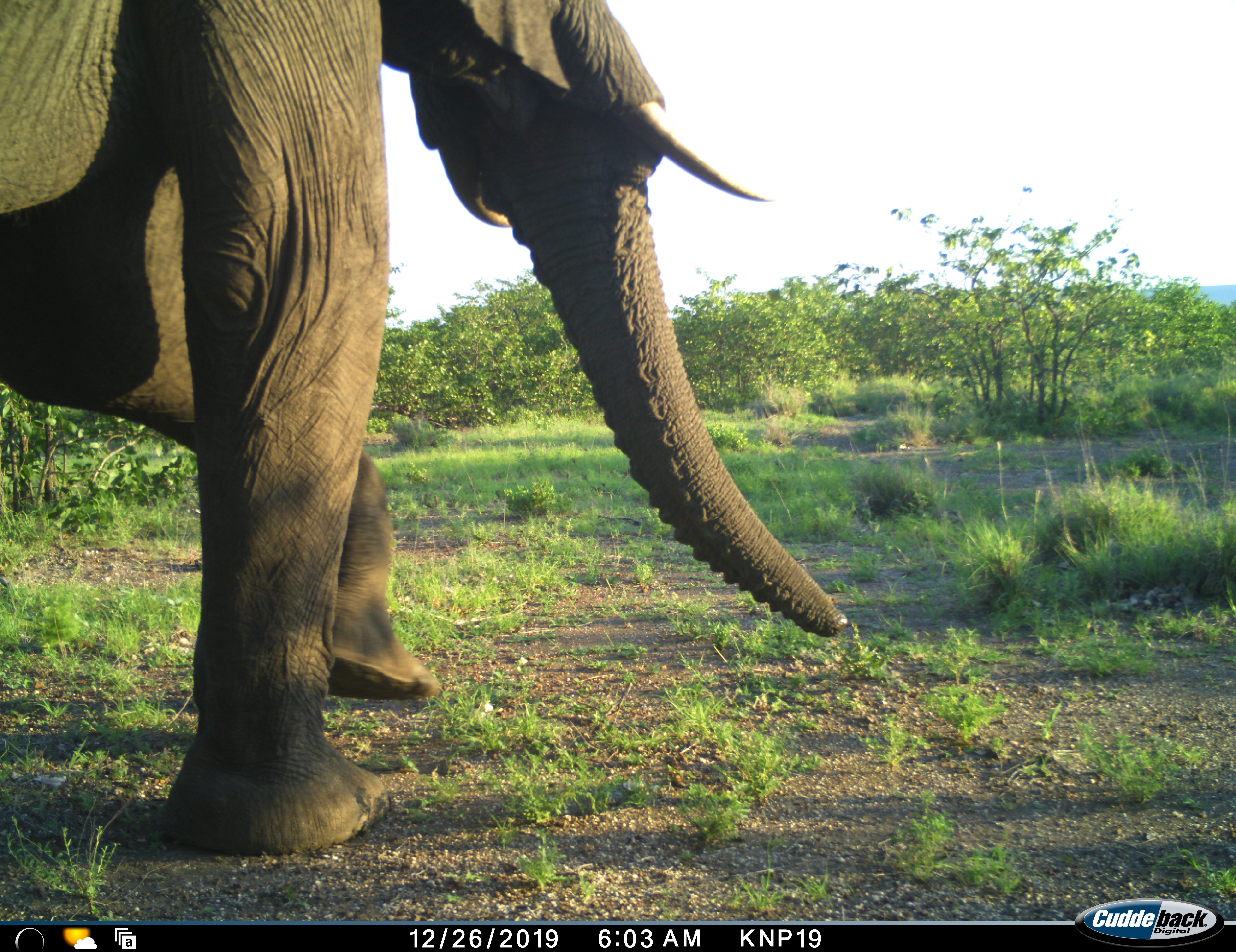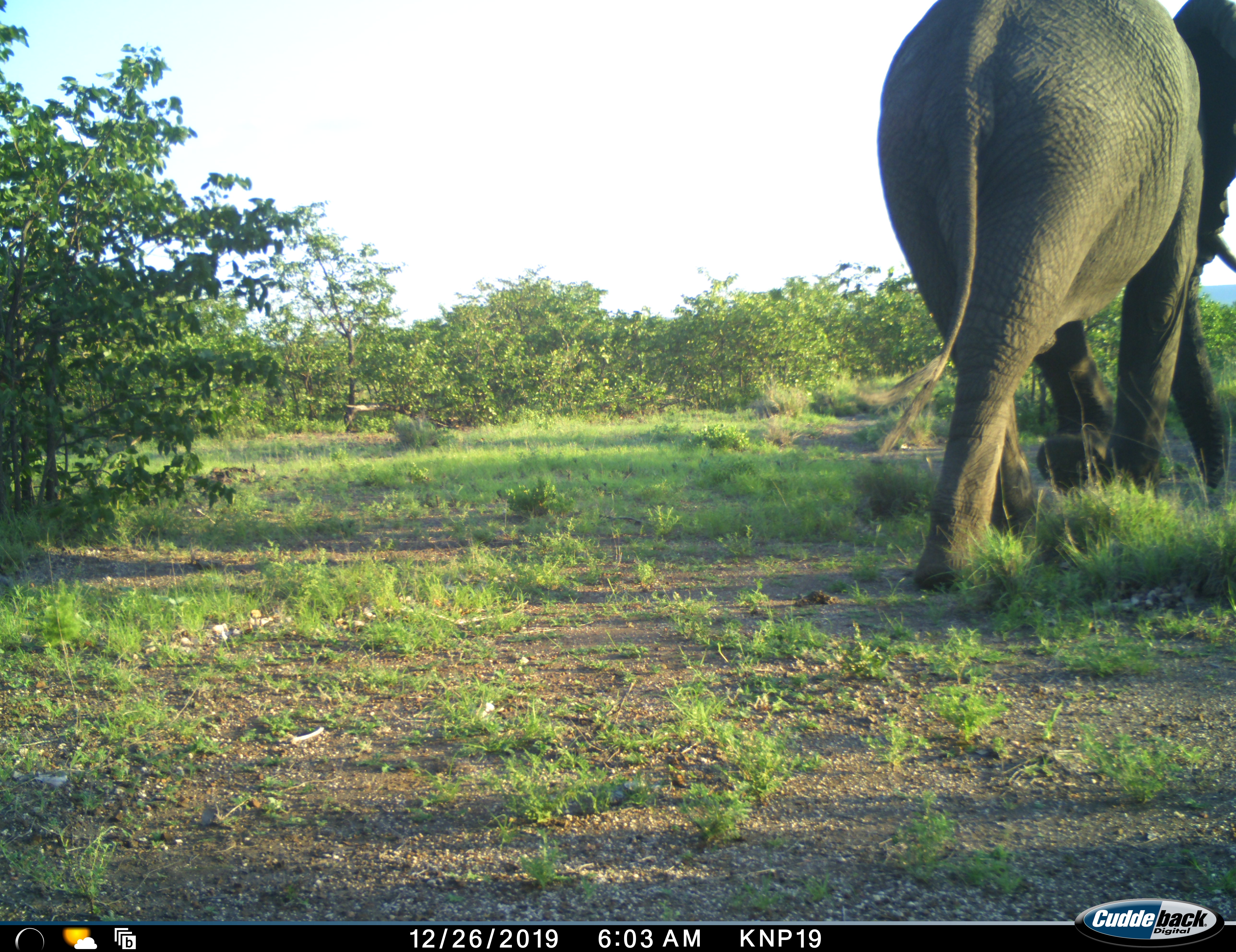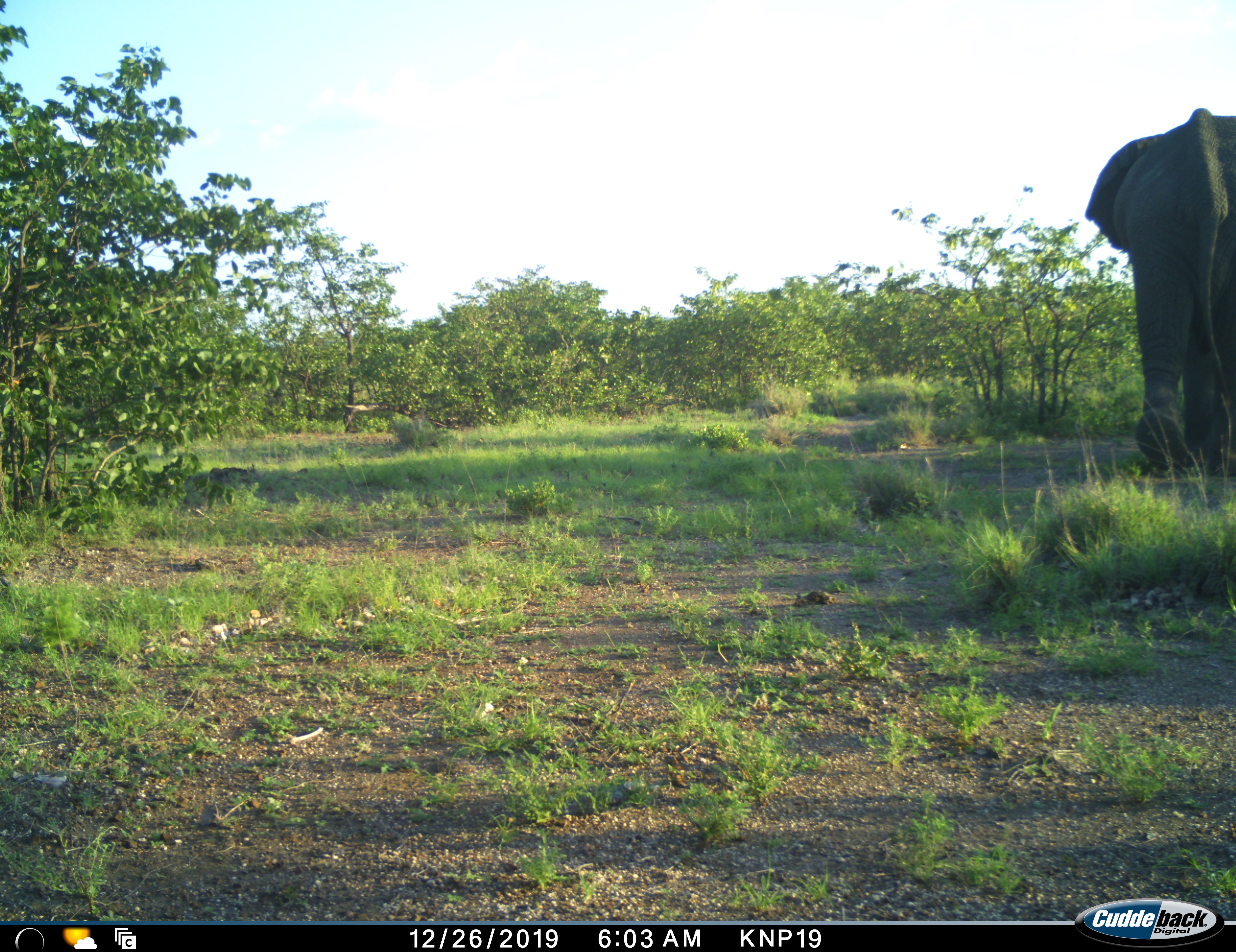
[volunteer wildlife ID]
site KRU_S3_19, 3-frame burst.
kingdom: Animalia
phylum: Chordata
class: Mammalia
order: Proboscidea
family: Elephantidae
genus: Loxodonta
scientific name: Loxodonta africana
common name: african bush elephant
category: elephant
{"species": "elephant (african bush elephant) (Loxodonta africana)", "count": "1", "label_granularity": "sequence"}